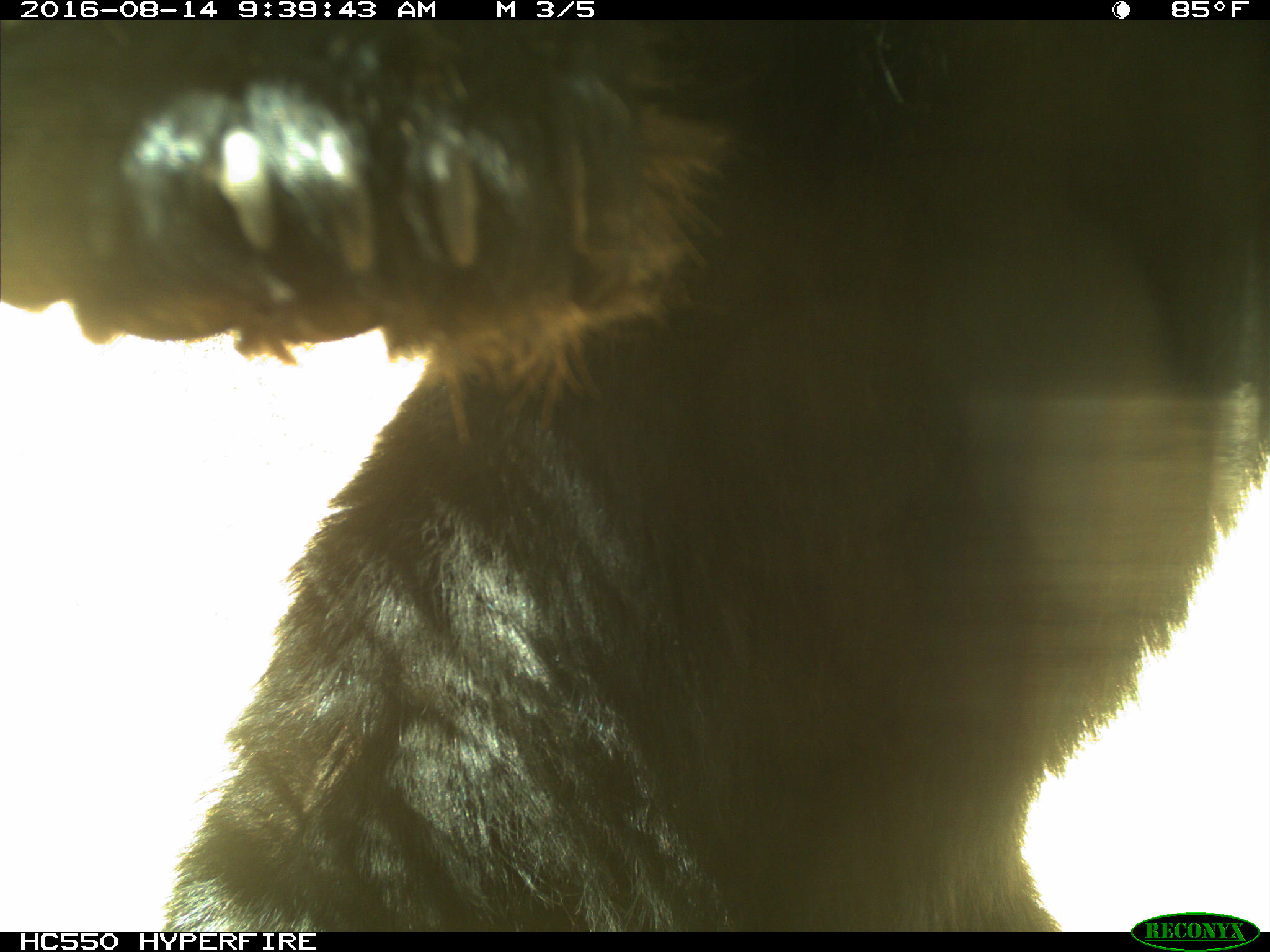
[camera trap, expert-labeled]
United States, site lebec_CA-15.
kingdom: Animalia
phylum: Chordata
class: Mammalia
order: Carnivora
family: Ursidae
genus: Ursus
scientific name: Ursus americanus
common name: american black bear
Ursus americanus (american black bear).